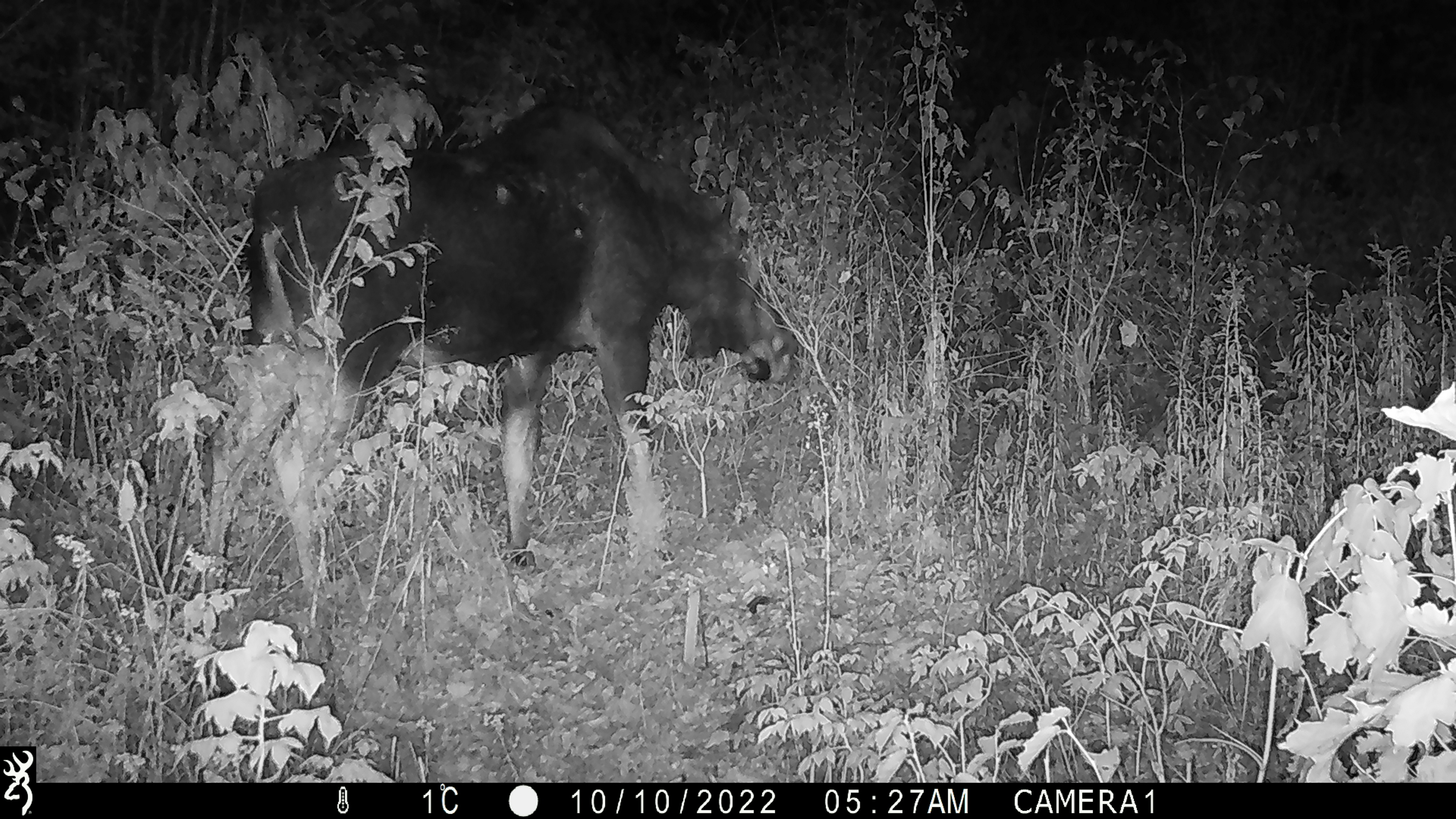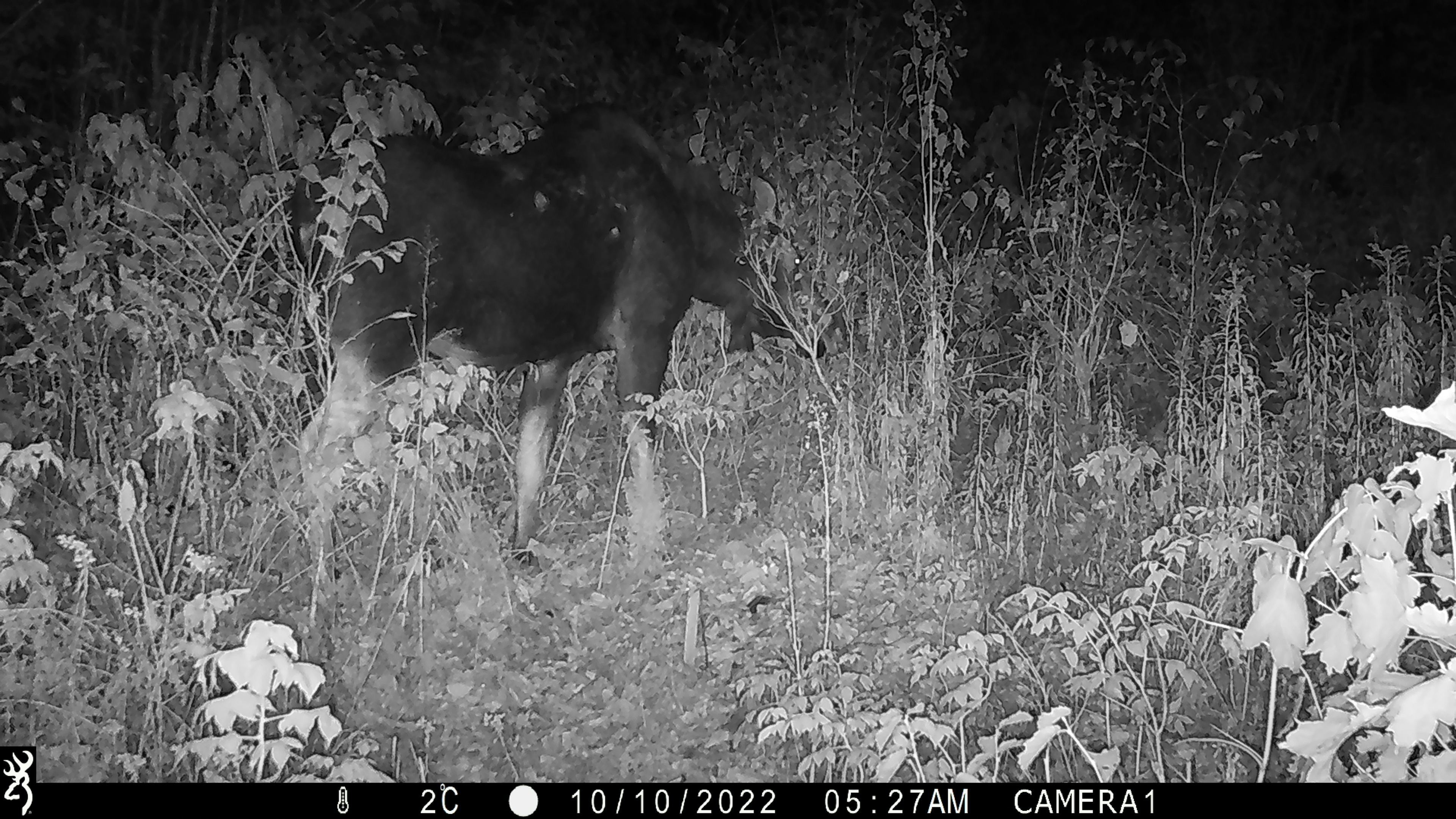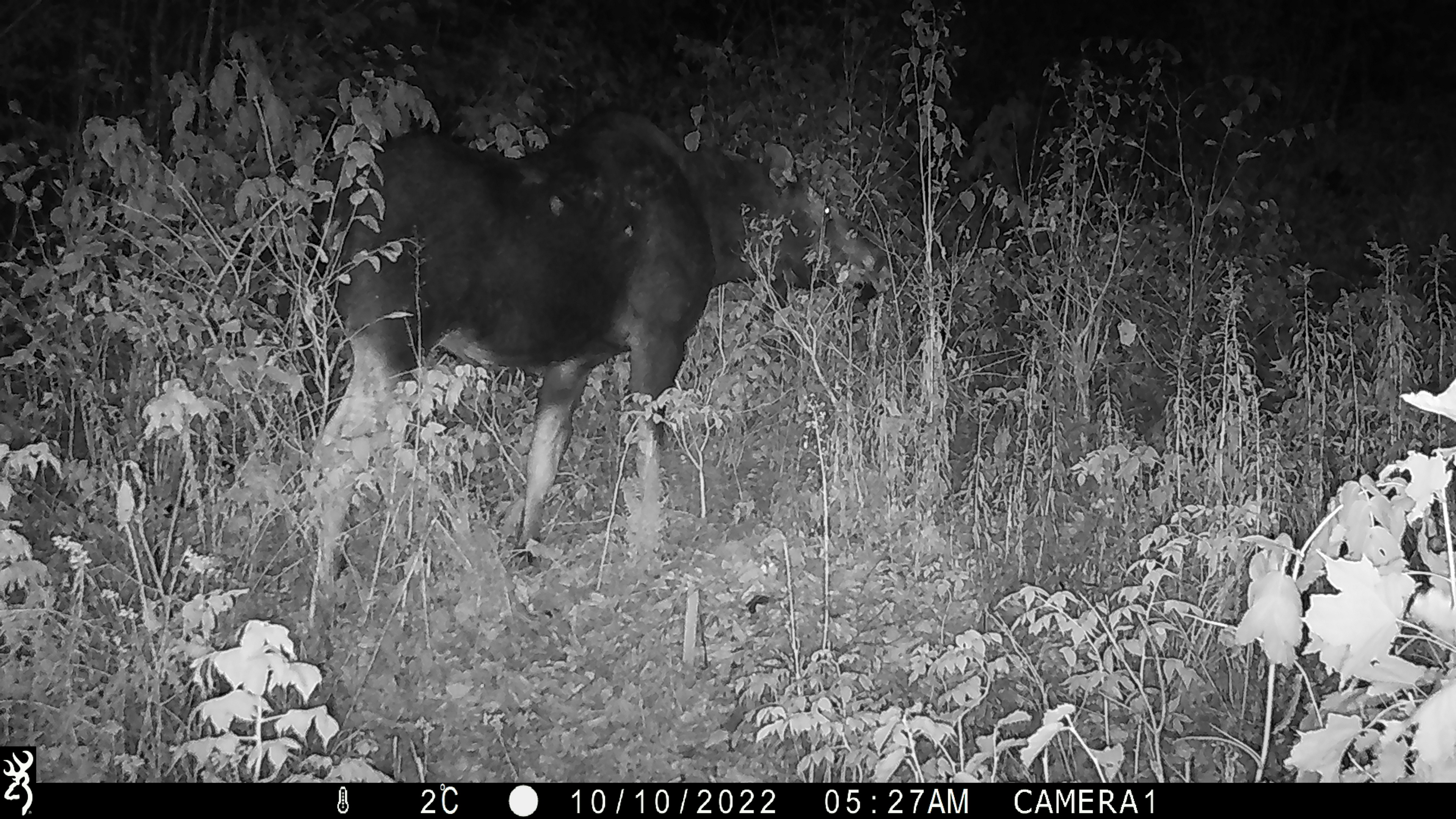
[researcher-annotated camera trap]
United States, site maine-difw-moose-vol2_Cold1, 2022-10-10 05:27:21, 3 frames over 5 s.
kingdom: Animalia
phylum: Chordata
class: Mammalia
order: Artiodactyla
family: Cervidae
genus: Alces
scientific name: Alces alces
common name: moose